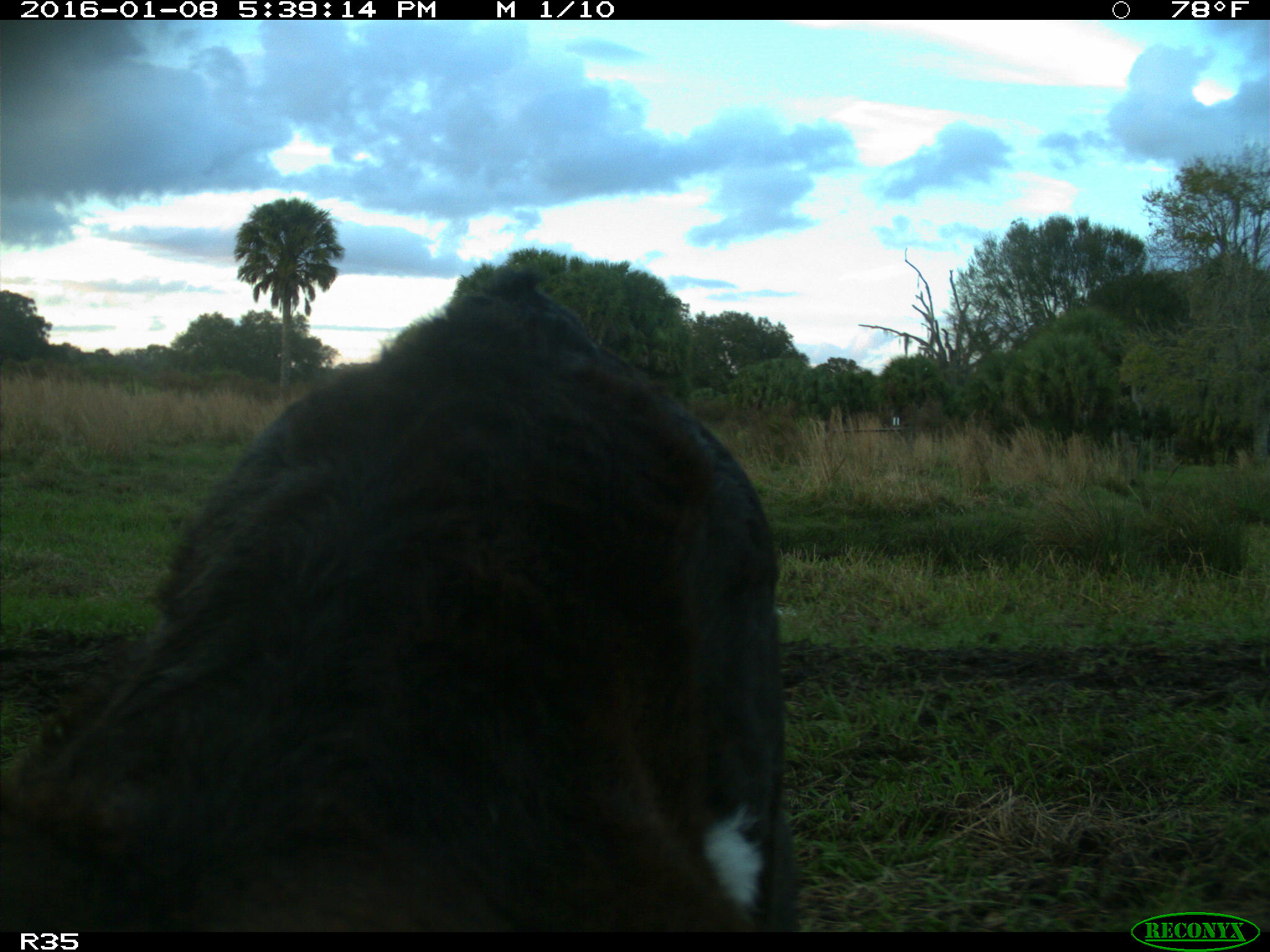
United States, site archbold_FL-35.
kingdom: Animalia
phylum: Chordata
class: Mammalia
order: Artiodactyla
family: Bovidae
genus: Bos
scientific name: Bos taurus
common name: domestic cow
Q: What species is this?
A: Bos taurus (domestic cow).